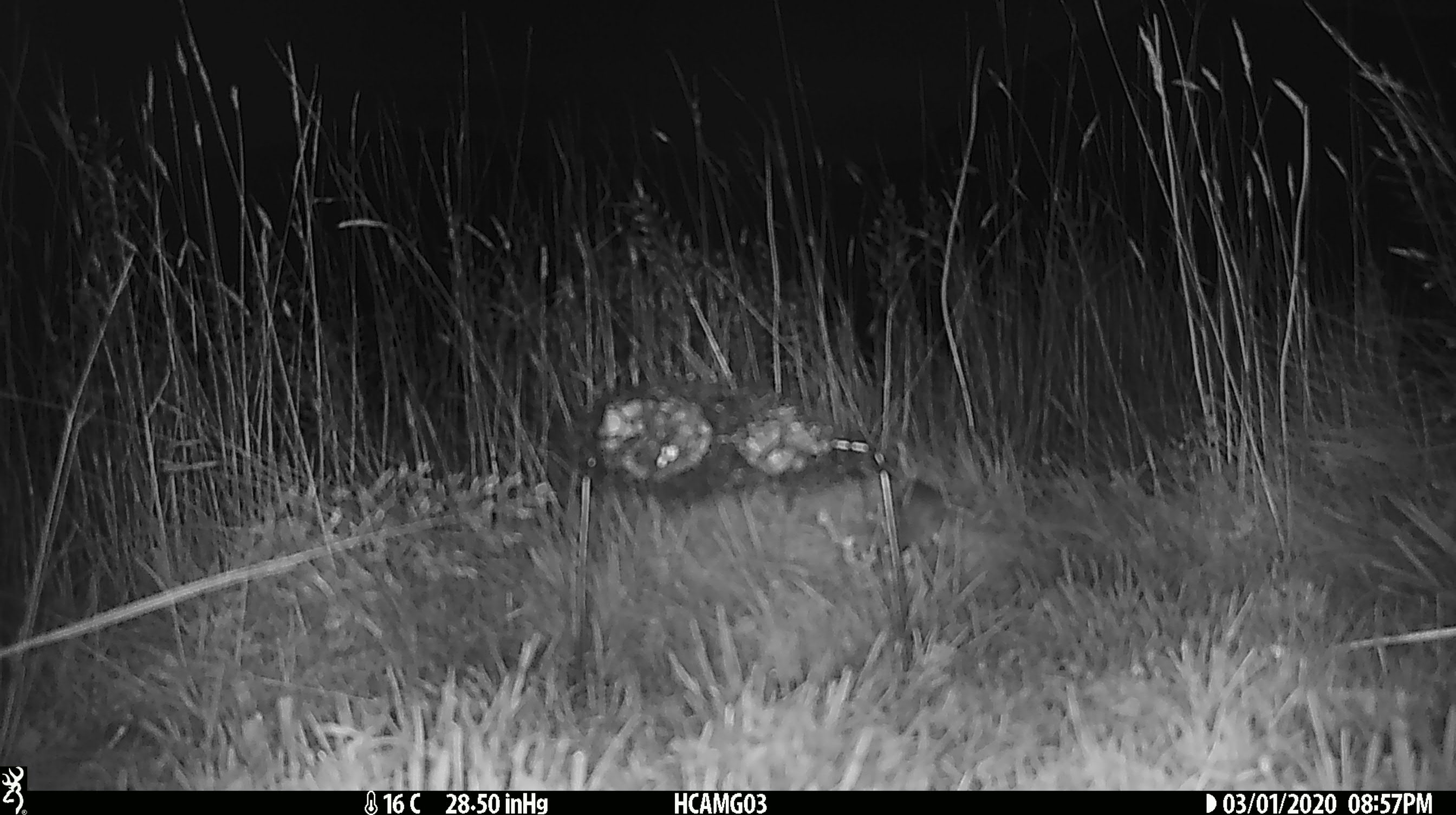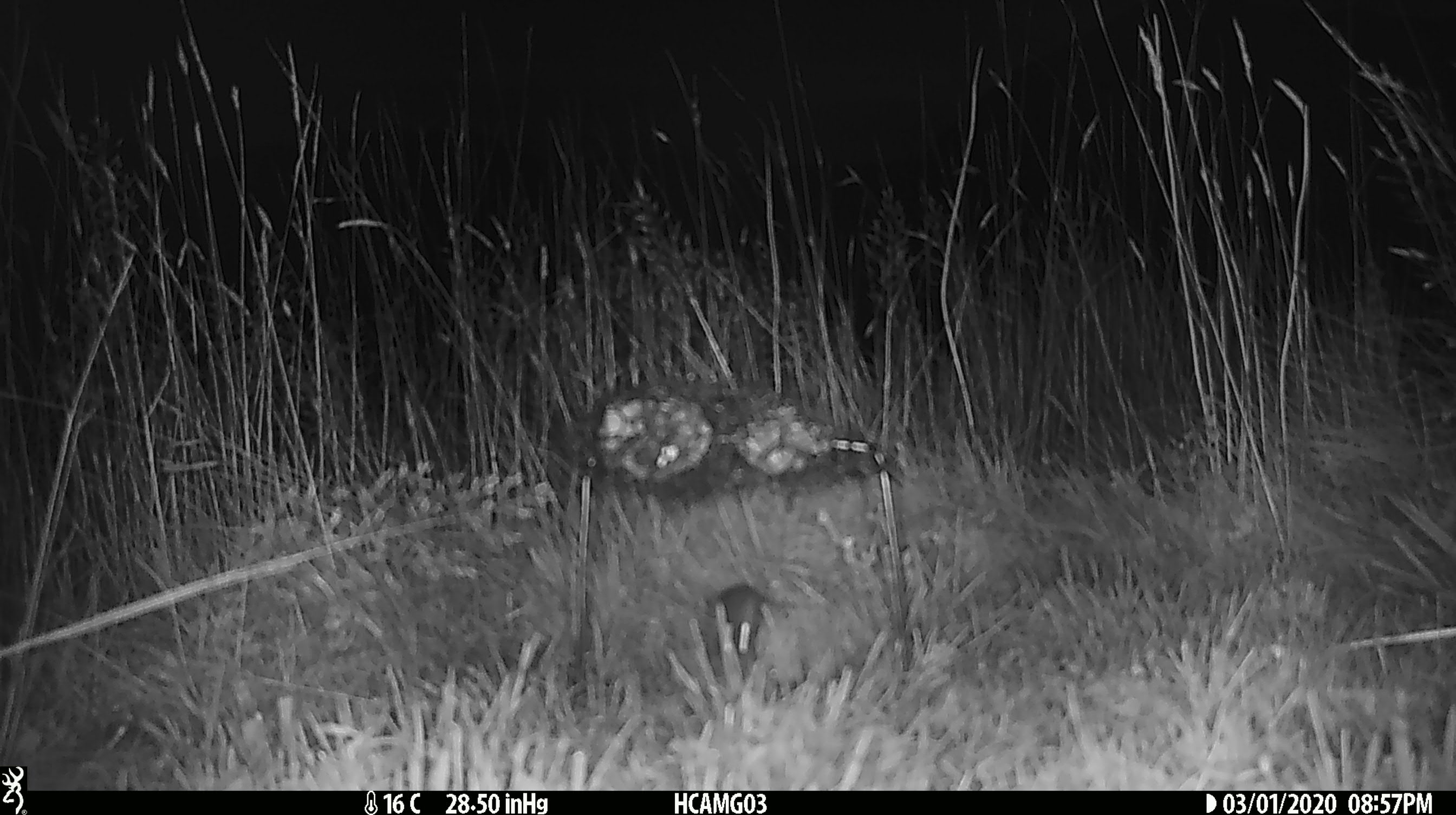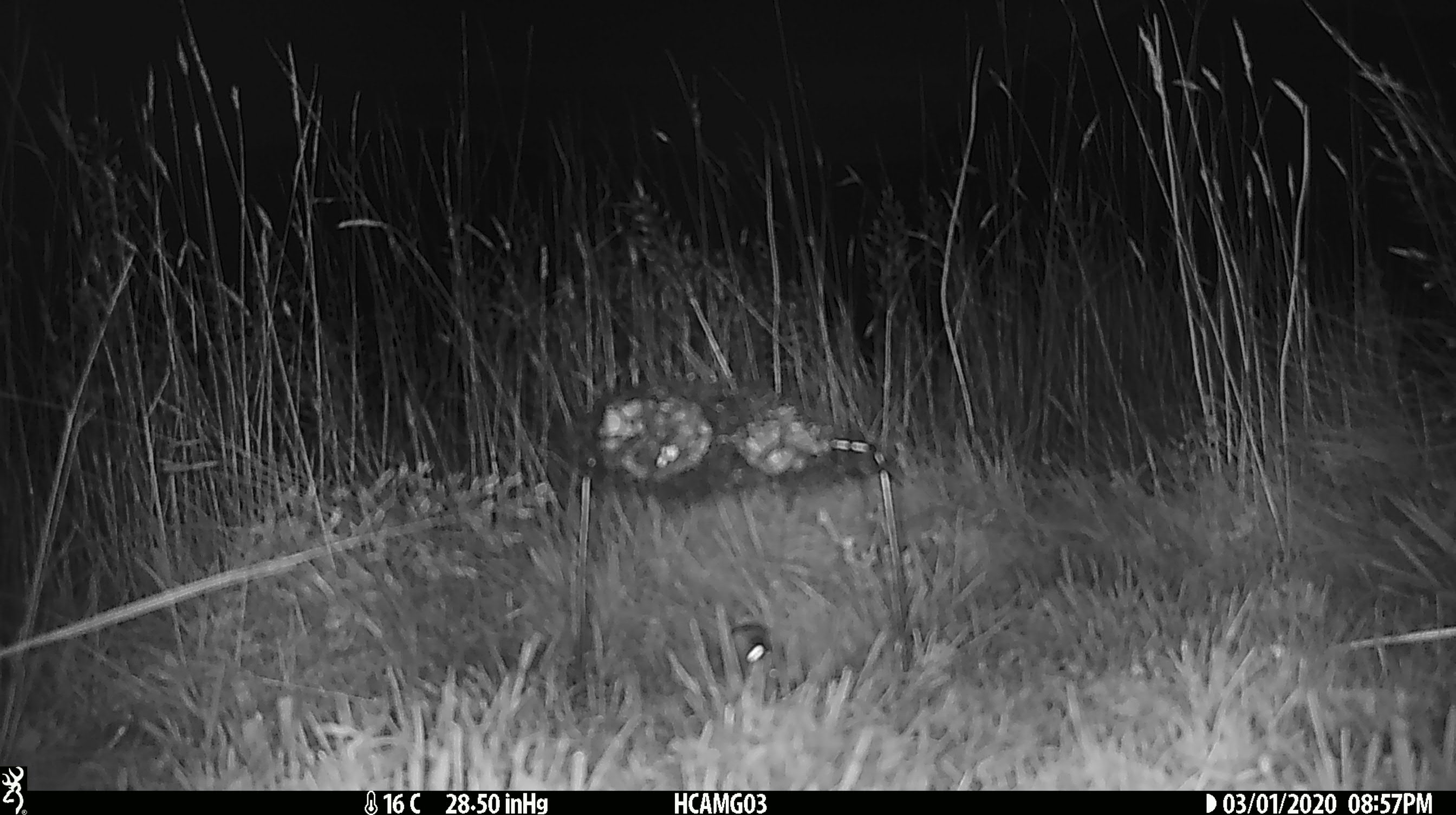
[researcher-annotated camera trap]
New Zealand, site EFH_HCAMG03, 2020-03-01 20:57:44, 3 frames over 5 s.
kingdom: Animalia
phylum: Chordata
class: Mammalia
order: Rodentia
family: Muridae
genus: Mus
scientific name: Mus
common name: mouse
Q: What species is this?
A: Mouse (Mus).